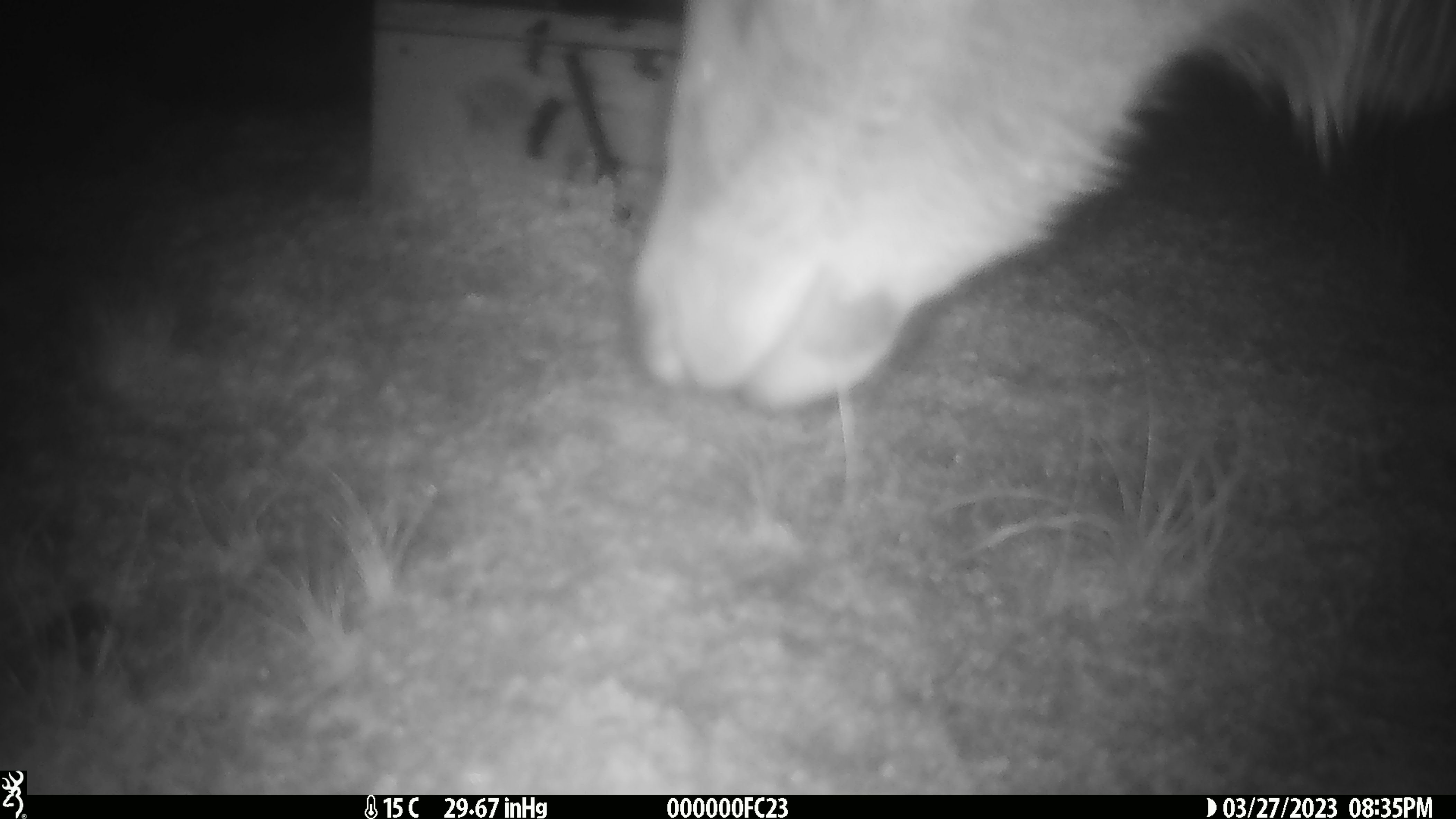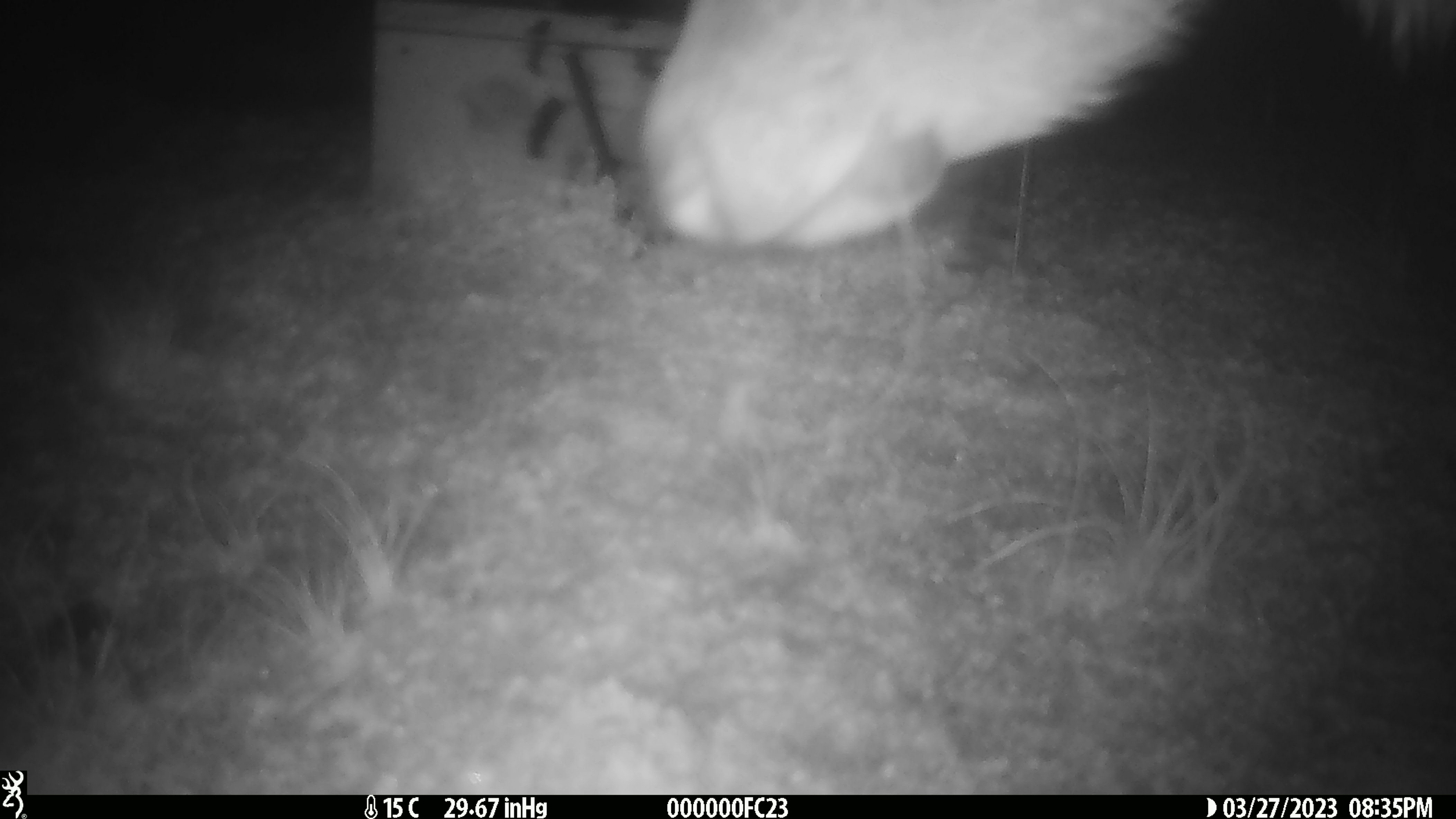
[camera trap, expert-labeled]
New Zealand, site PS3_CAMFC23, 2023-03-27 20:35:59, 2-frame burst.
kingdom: Animalia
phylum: Chordata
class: Mammalia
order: Artiodactyla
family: Cervidae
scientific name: Cervidae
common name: deer